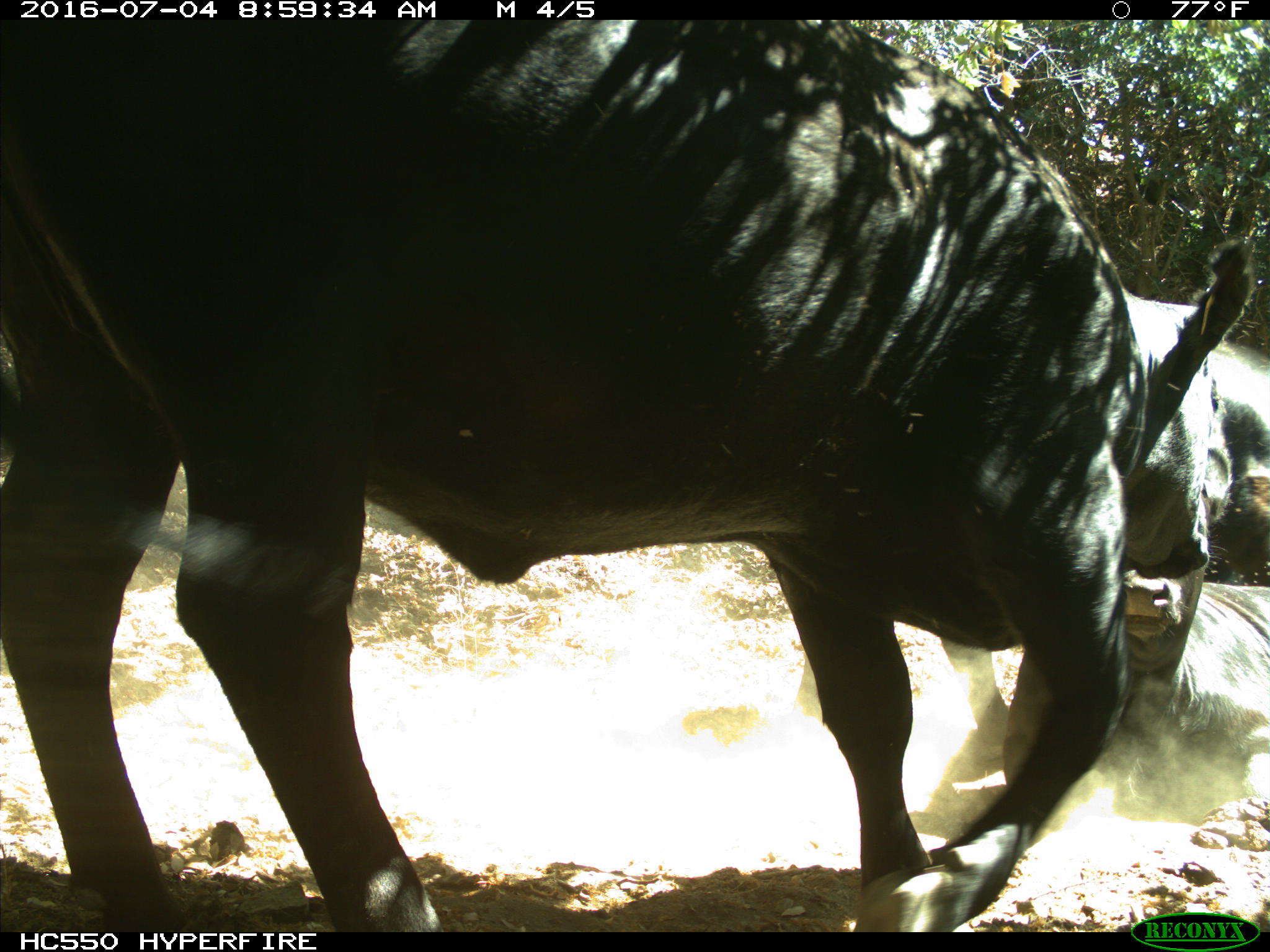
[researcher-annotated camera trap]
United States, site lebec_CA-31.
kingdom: Animalia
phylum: Chordata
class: Mammalia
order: Artiodactyla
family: Bovidae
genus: Bos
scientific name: Bos taurus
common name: domestic cow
Bos taurus (domestic cow).